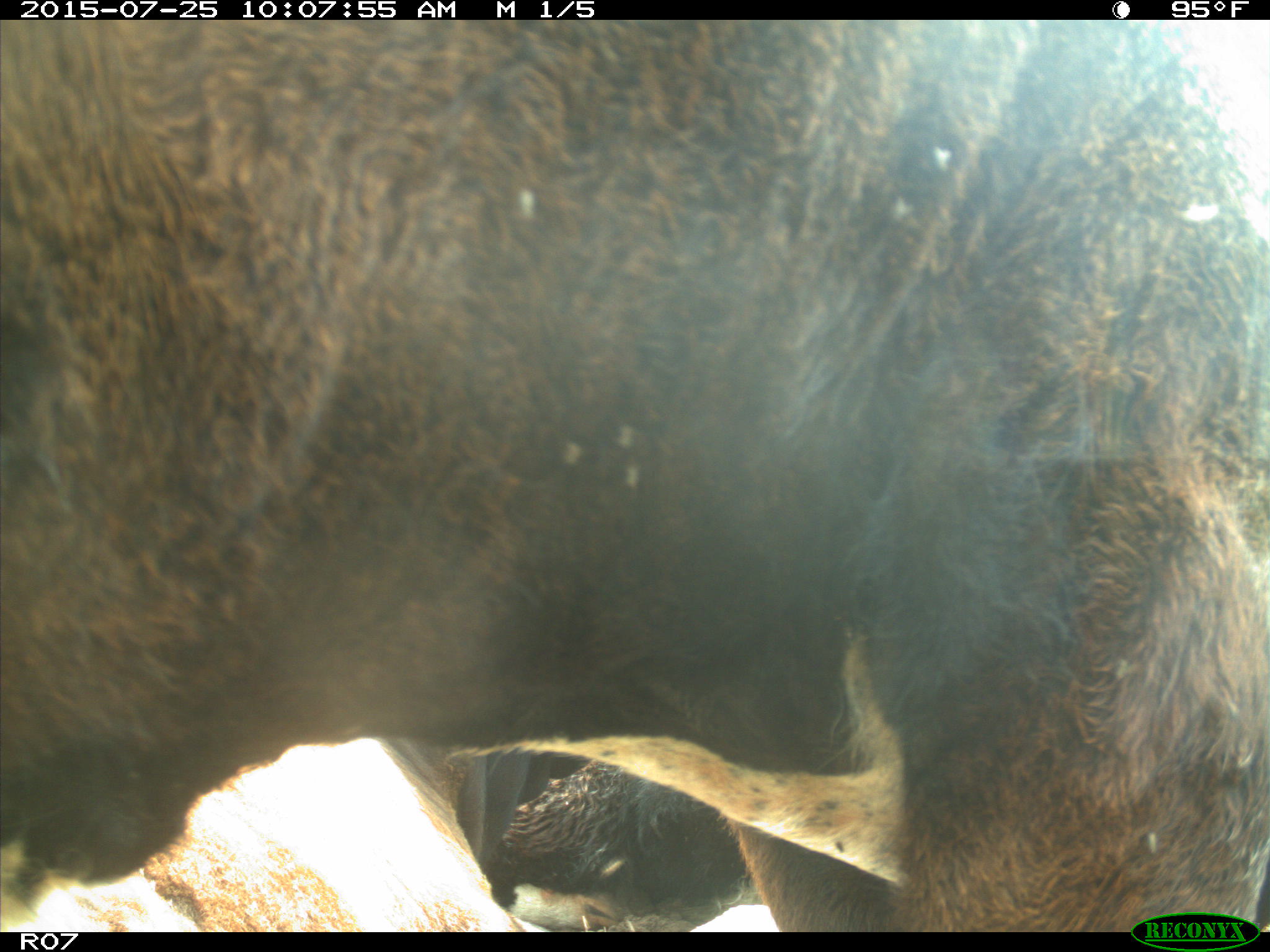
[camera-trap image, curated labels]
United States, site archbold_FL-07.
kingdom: Animalia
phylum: Chordata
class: Mammalia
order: Artiodactyla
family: Bovidae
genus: Bos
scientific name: Bos taurus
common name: domestic cow